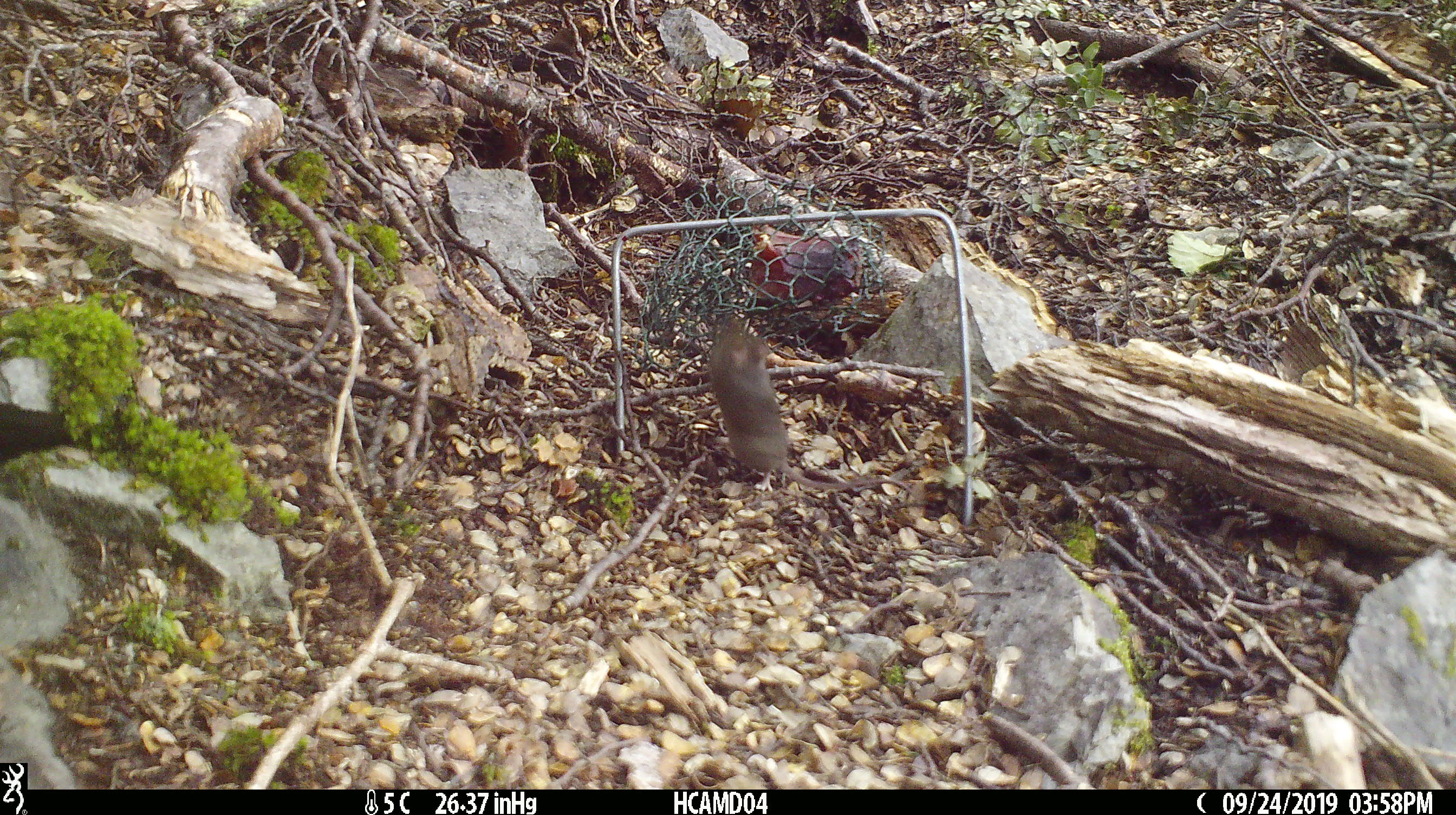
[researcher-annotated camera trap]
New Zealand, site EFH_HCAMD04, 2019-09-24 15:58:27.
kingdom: Animalia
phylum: Chordata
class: Mammalia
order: Rodentia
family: Muridae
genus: Mus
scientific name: Mus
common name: mouse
Mouse (Mus).